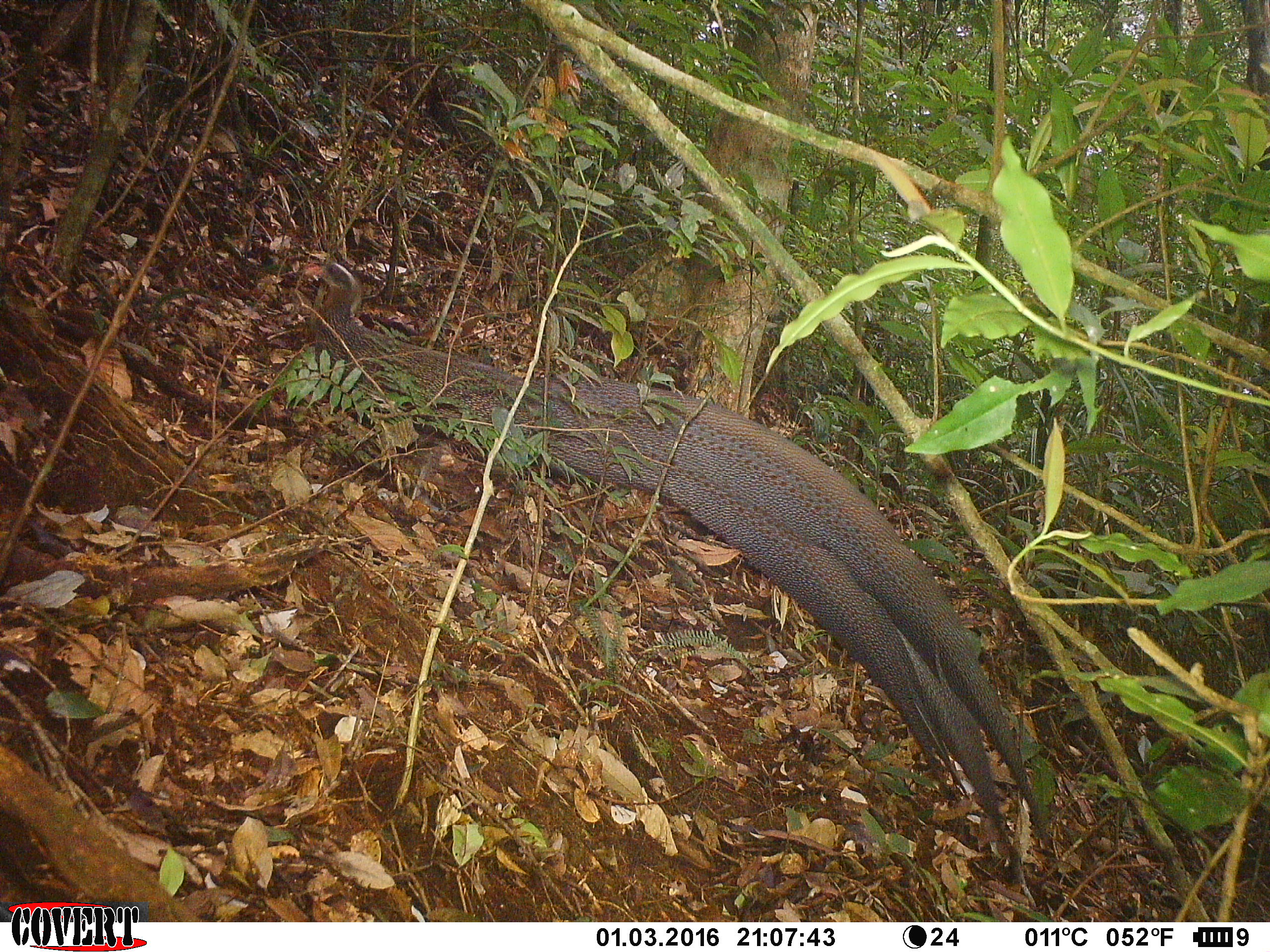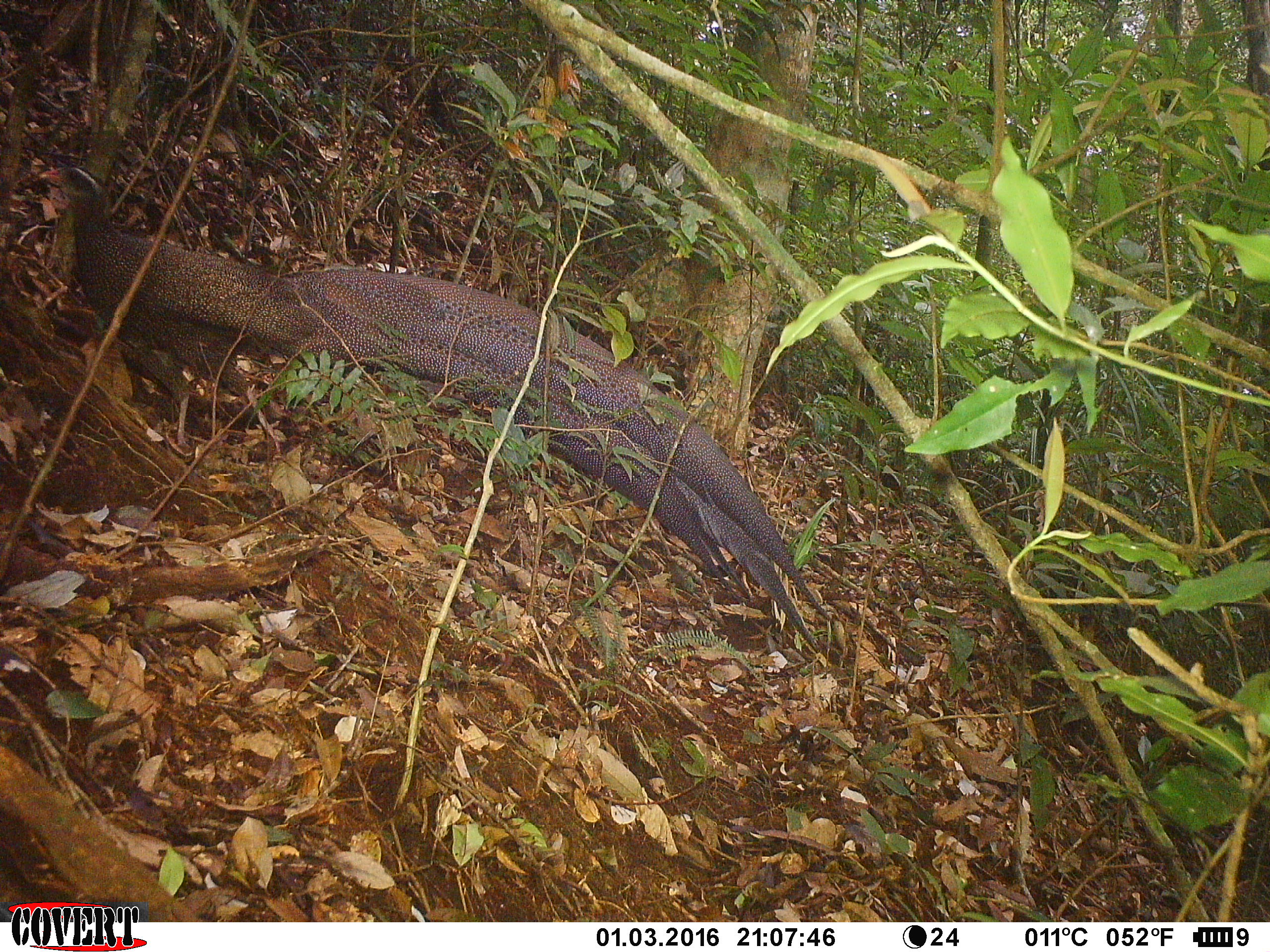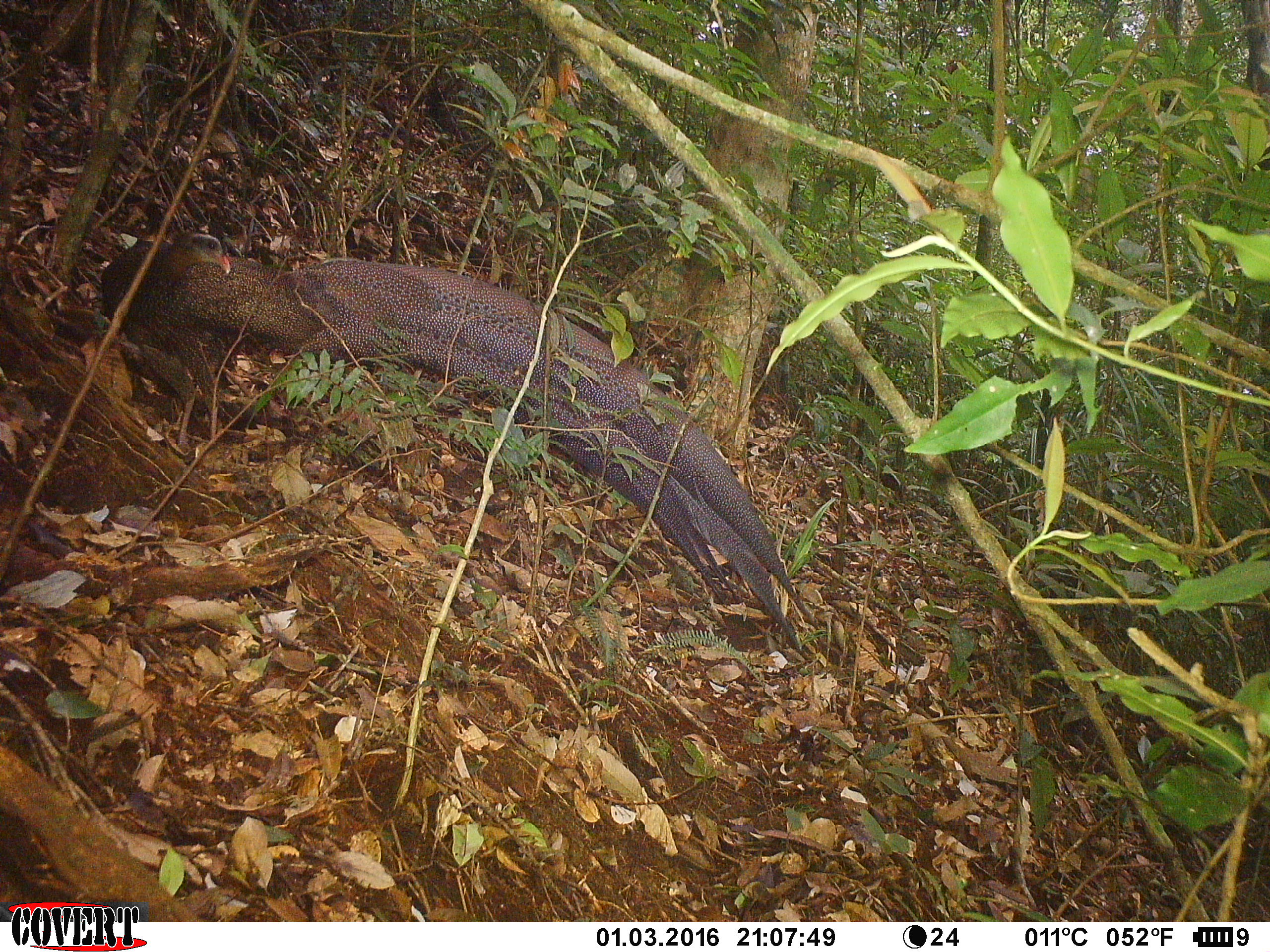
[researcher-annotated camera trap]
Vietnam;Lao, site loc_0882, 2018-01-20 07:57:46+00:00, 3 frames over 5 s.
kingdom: Animalia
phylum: Chordata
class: Aves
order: Galliformes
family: Phasianidae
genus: Rheinardia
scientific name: Rheinardia ocellata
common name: crested argus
Crested argus (Rheinardia ocellata). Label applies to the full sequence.